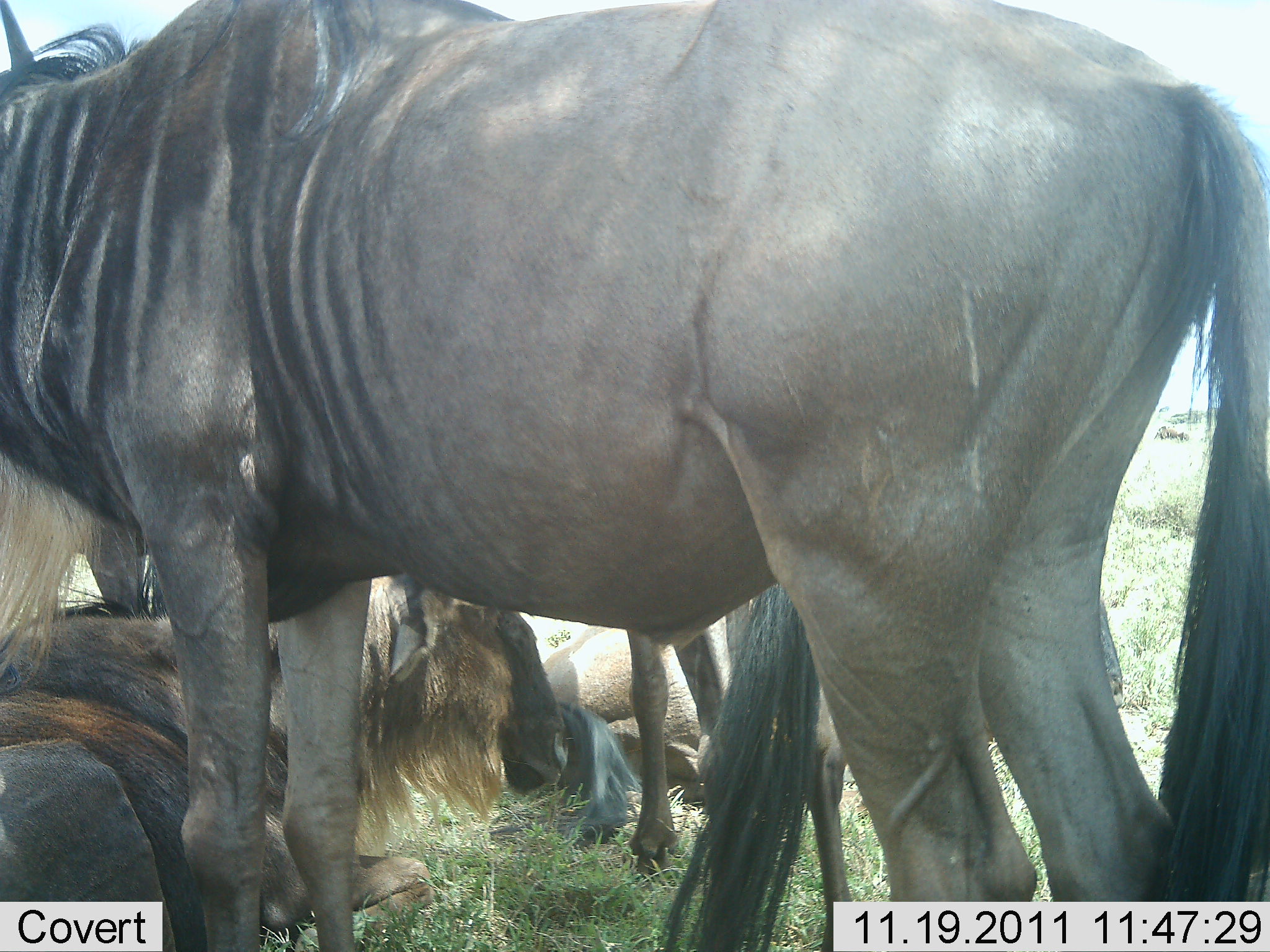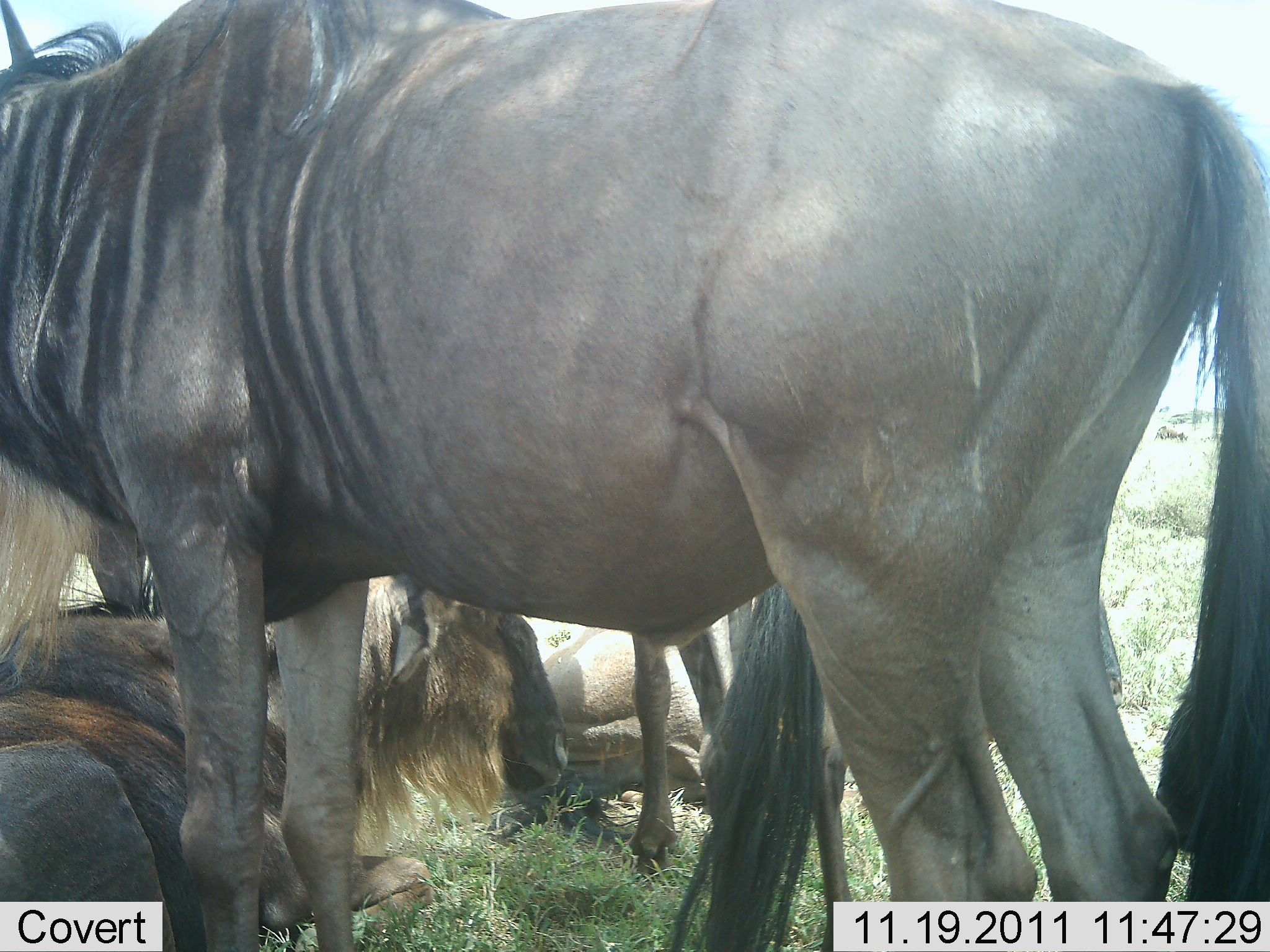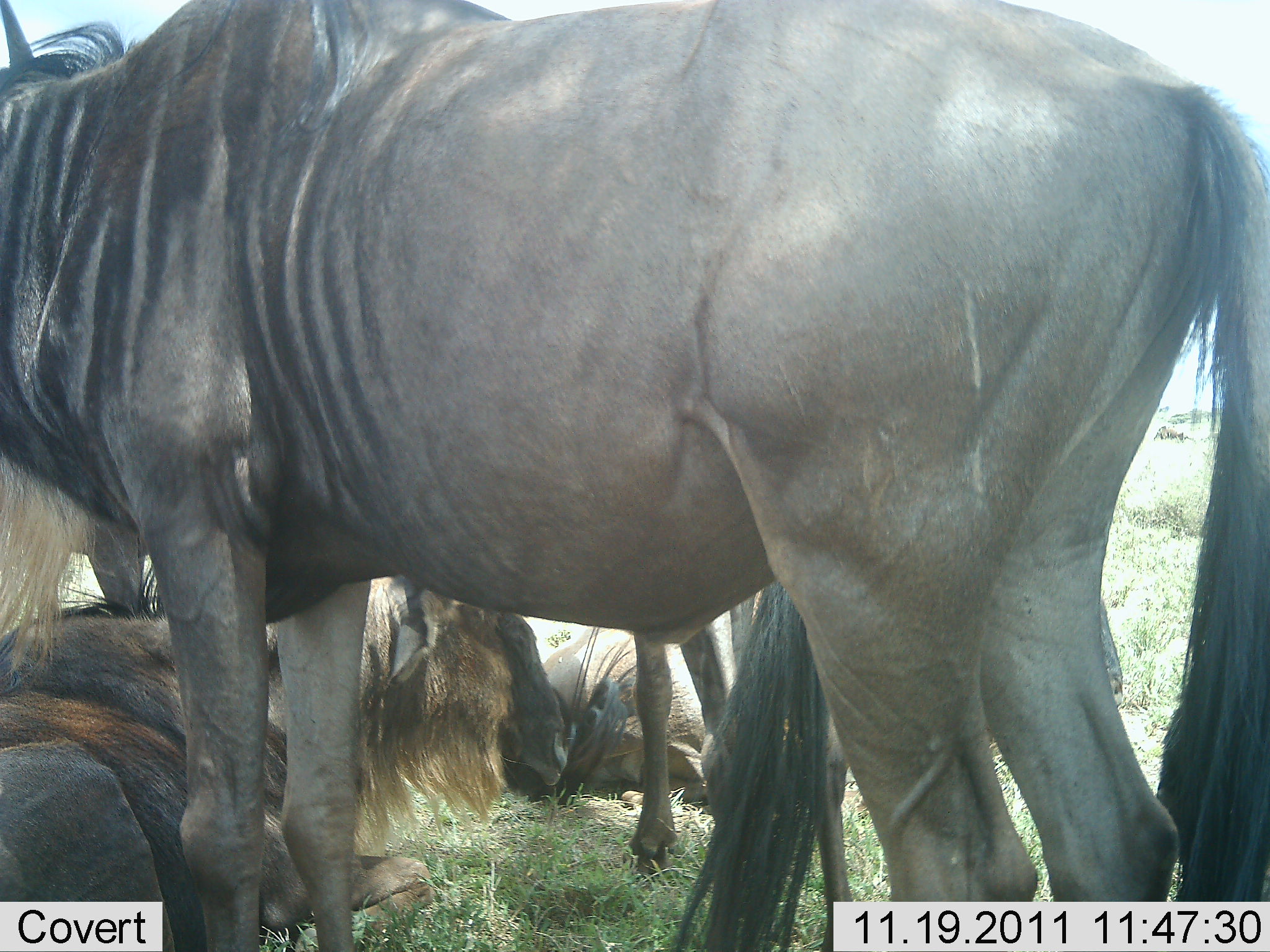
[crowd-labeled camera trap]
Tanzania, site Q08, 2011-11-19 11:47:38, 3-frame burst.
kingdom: Animalia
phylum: Chordata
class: Mammalia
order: Artiodactyla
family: Bovidae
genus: Connochaetes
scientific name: Connochaetes taurinus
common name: blue wildebeest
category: wildebeest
Wildebeest (blue wildebeest) (Connochaetes taurinus), count 4. Behavior (volunteer vote fractions): standing 86%, resting 100%, moving 0%, interacting 7%. Young present (vote fraction): 14%. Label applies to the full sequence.